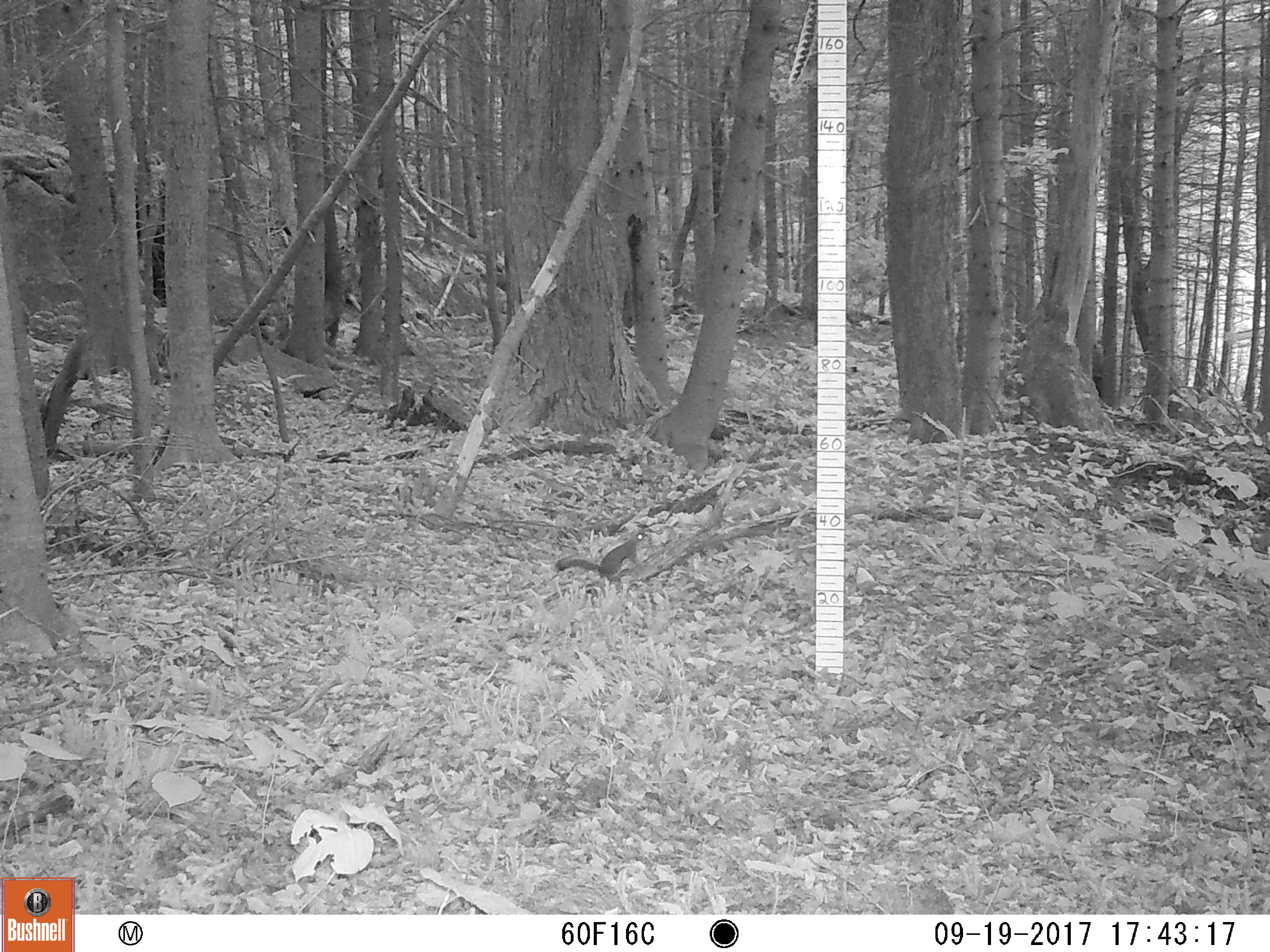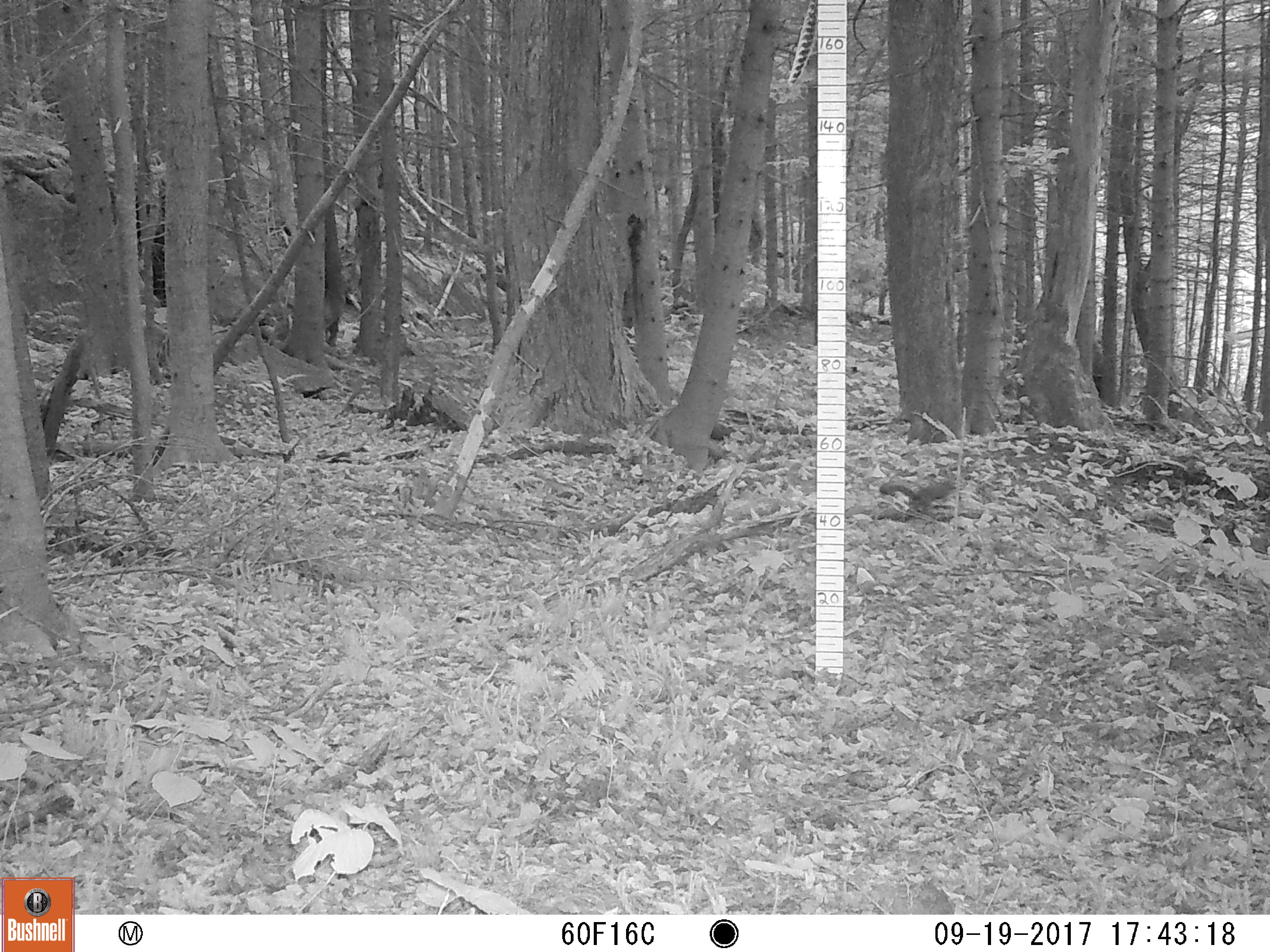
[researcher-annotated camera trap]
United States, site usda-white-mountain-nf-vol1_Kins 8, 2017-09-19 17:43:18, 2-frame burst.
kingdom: Animalia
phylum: Chordata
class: Mammalia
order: Rodentia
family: Sciuridae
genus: Tamiasciurus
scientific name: Tamiasciurus hudsonicus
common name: red squirrel